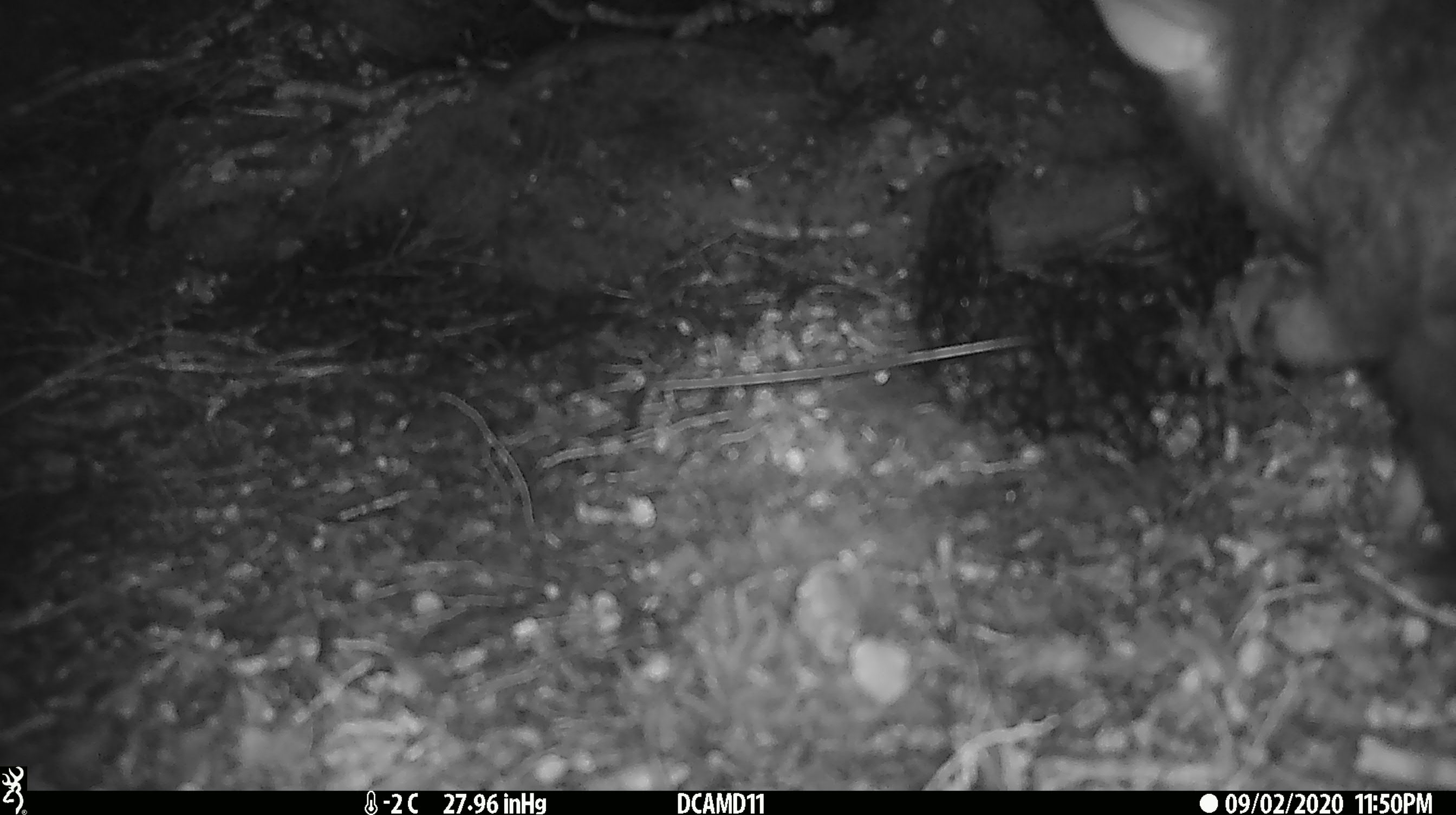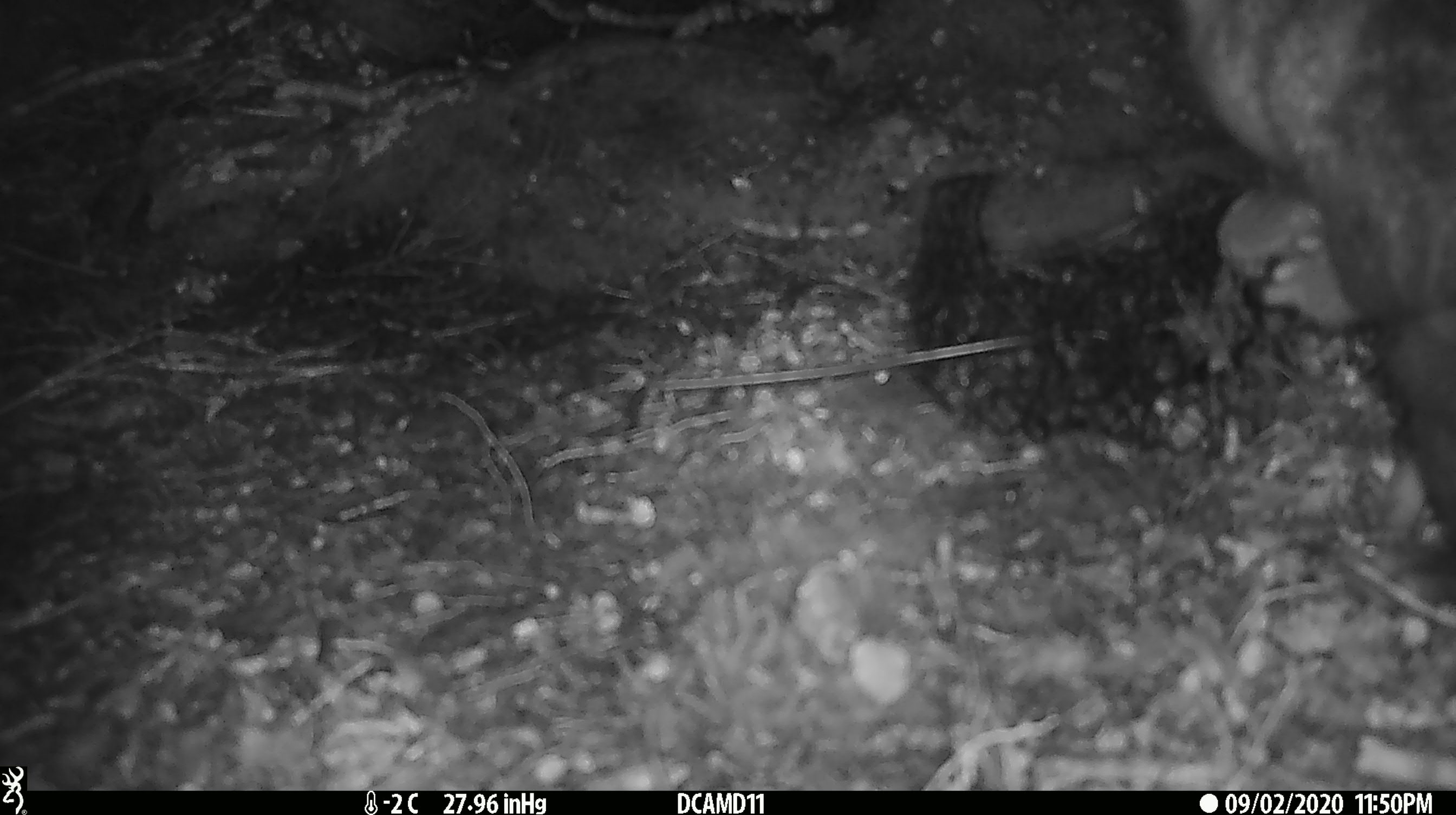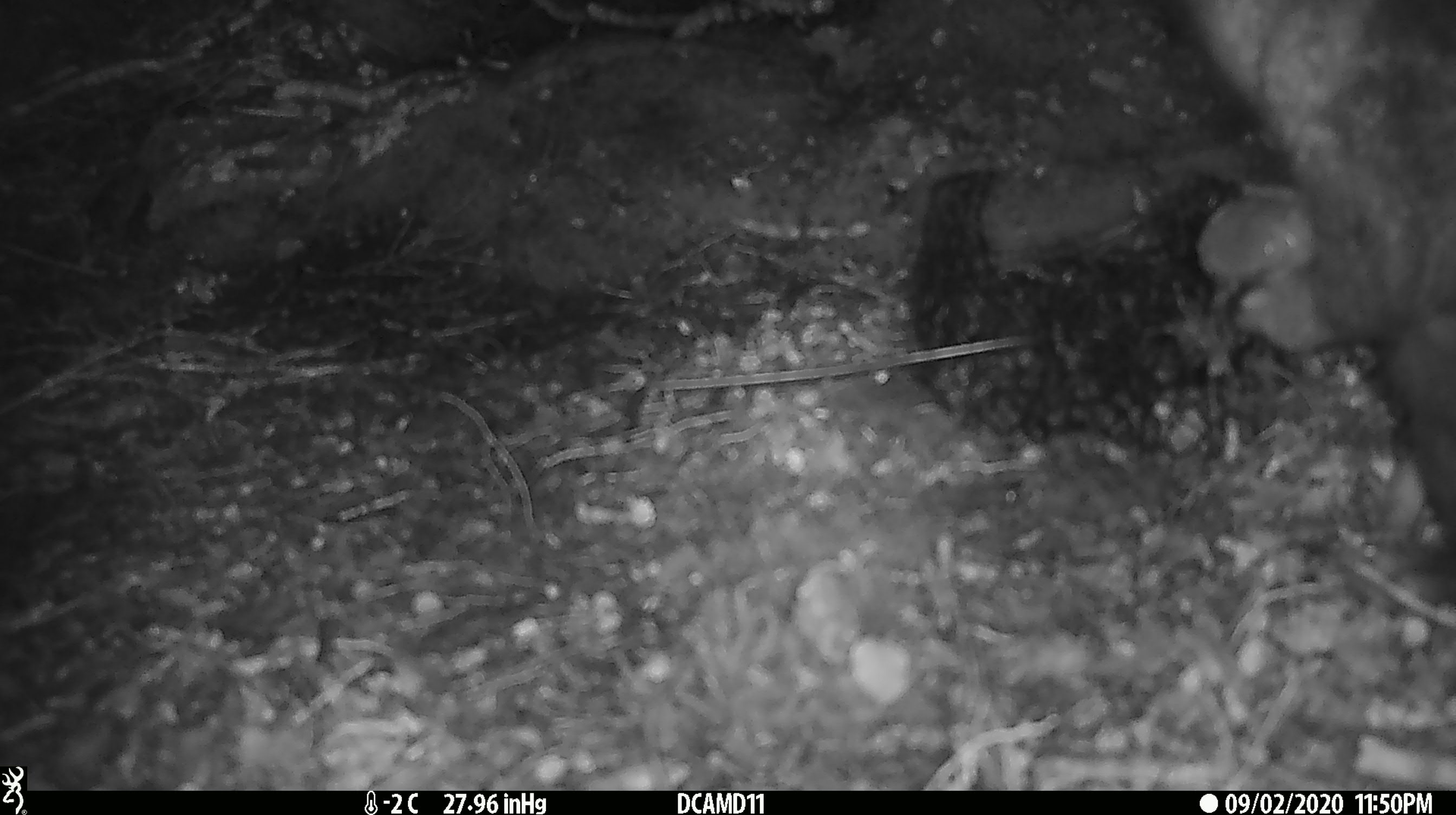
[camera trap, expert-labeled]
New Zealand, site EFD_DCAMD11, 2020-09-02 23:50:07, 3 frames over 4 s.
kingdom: Animalia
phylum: Chordata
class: Mammalia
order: Diprotodontia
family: Phalangeridae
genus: Trichosurus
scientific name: Trichosurus vulpecula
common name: common brushtail possum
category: possum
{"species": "possum (common brushtail possum) (Trichosurus vulpecula)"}